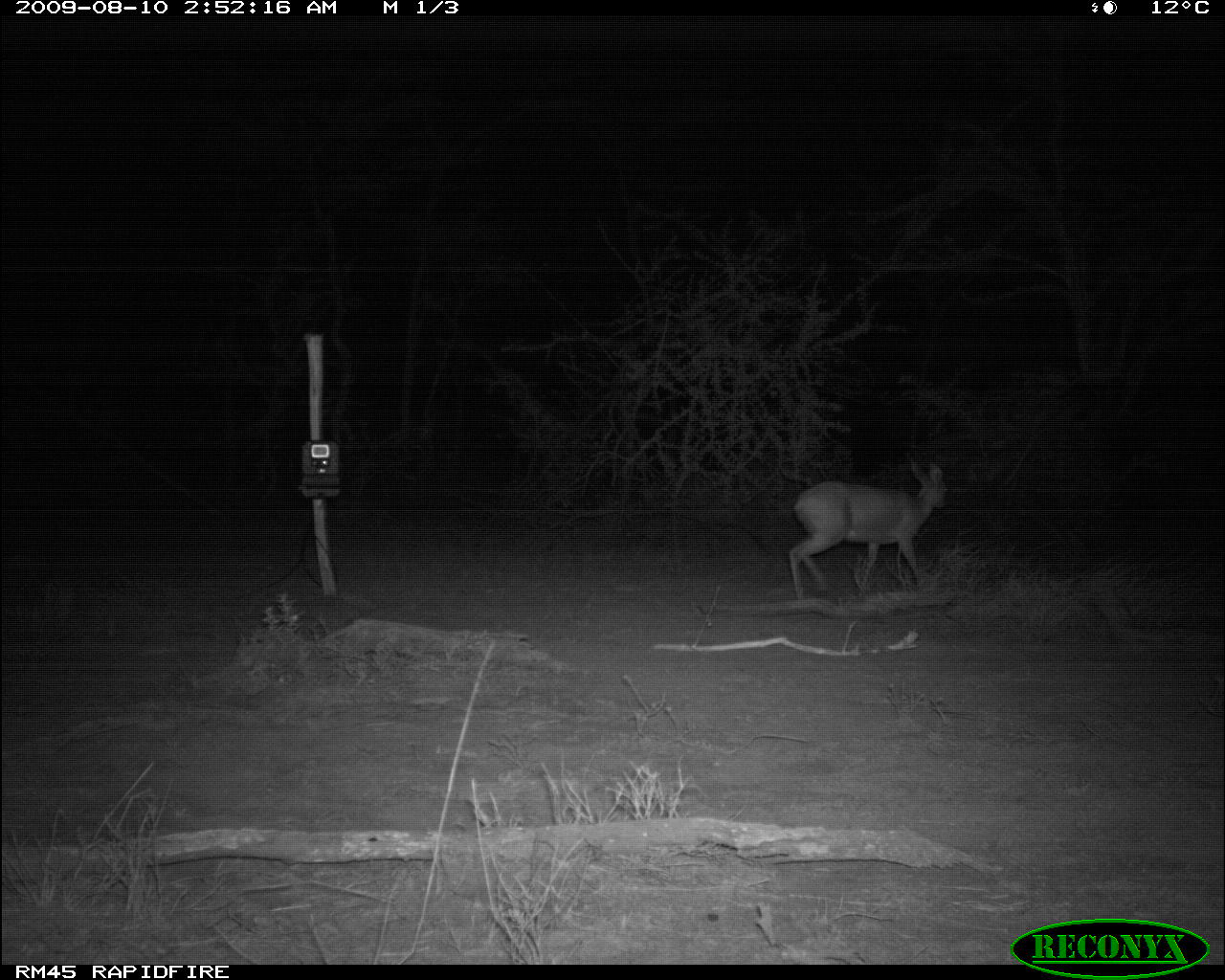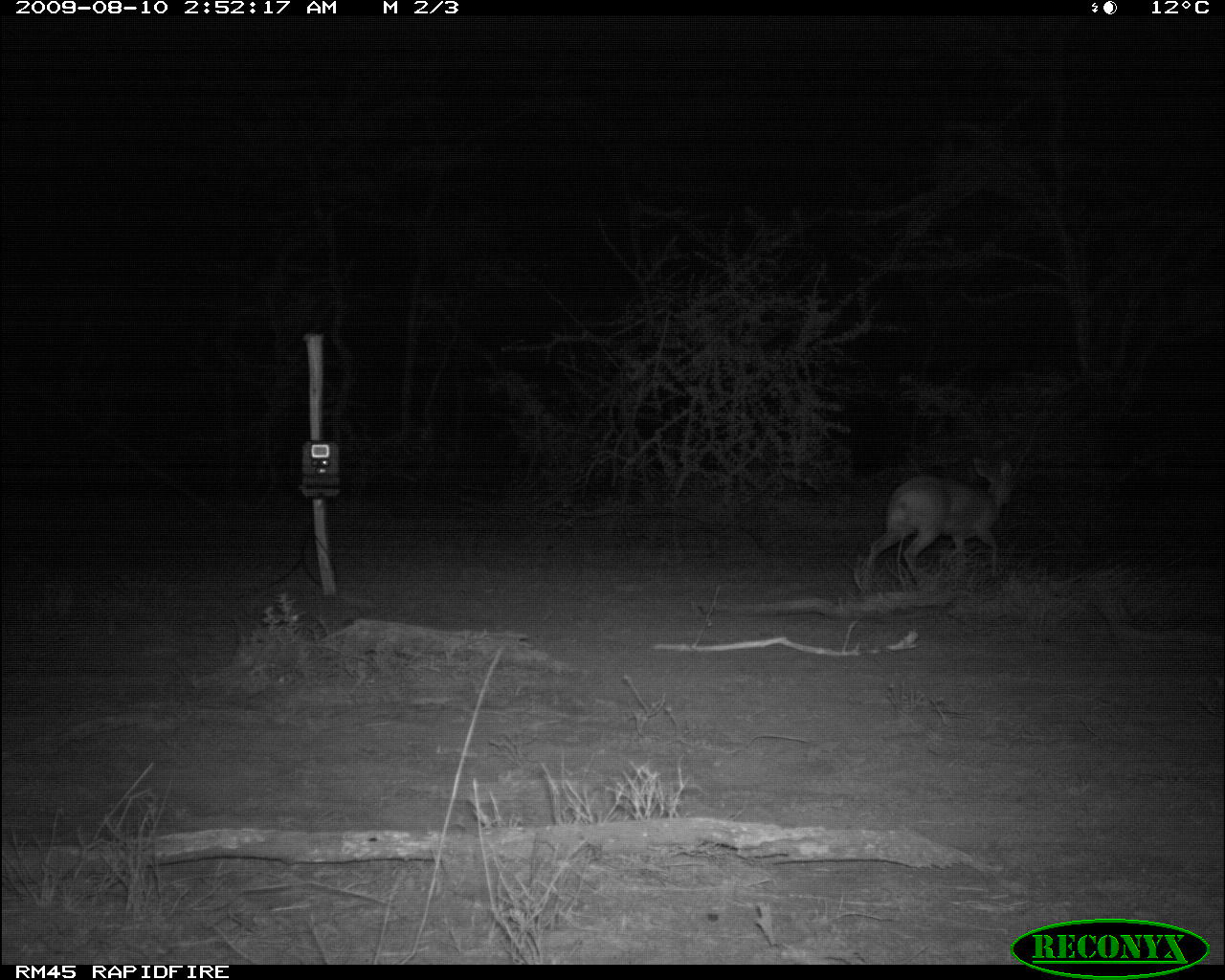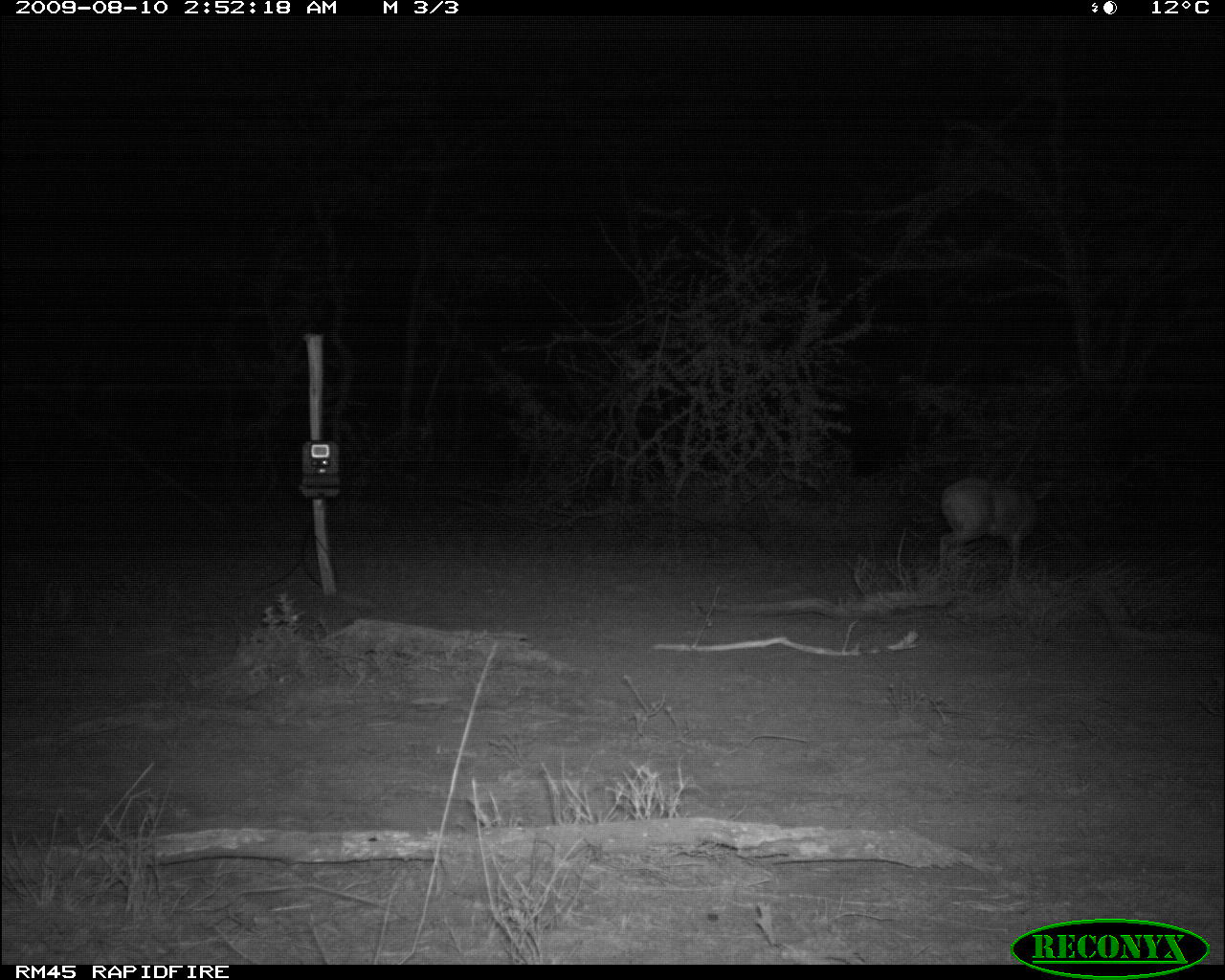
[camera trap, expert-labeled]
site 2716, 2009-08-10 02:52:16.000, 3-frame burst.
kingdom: Animalia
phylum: Chordata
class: Mammalia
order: Artiodactyla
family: Bovidae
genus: Sylvicapra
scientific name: Sylvicapra grimmia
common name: bush duiker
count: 1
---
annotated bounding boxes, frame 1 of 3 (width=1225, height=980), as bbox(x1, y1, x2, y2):
sylvicapra grimmia: bbox(789, 459, 949, 600)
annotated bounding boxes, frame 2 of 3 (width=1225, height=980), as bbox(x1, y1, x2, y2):
sylvicapra grimmia: bbox(863, 458, 1017, 592)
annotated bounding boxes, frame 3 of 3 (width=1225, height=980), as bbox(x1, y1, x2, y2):
sylvicapra grimmia: bbox(939, 477, 1050, 577)